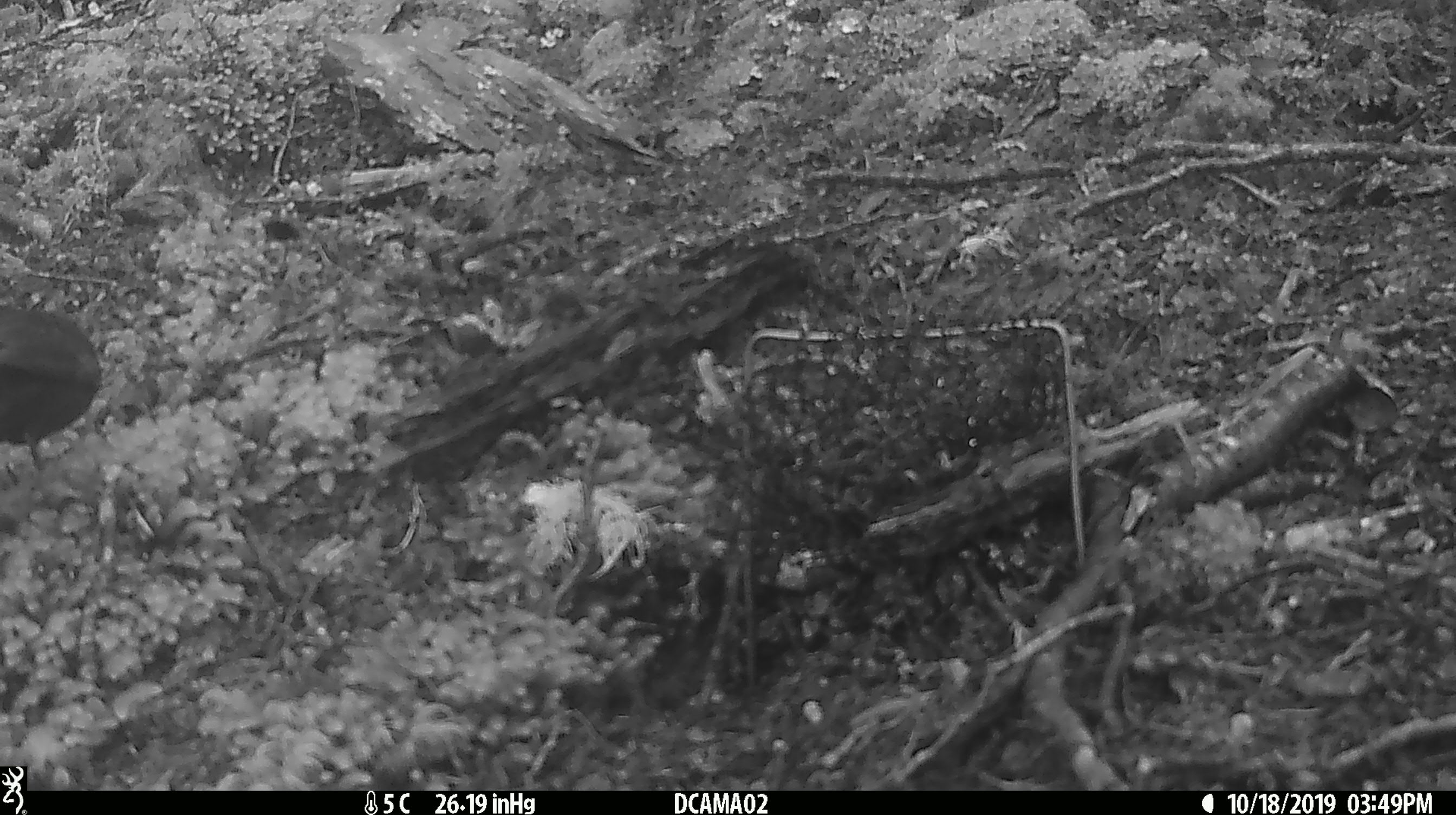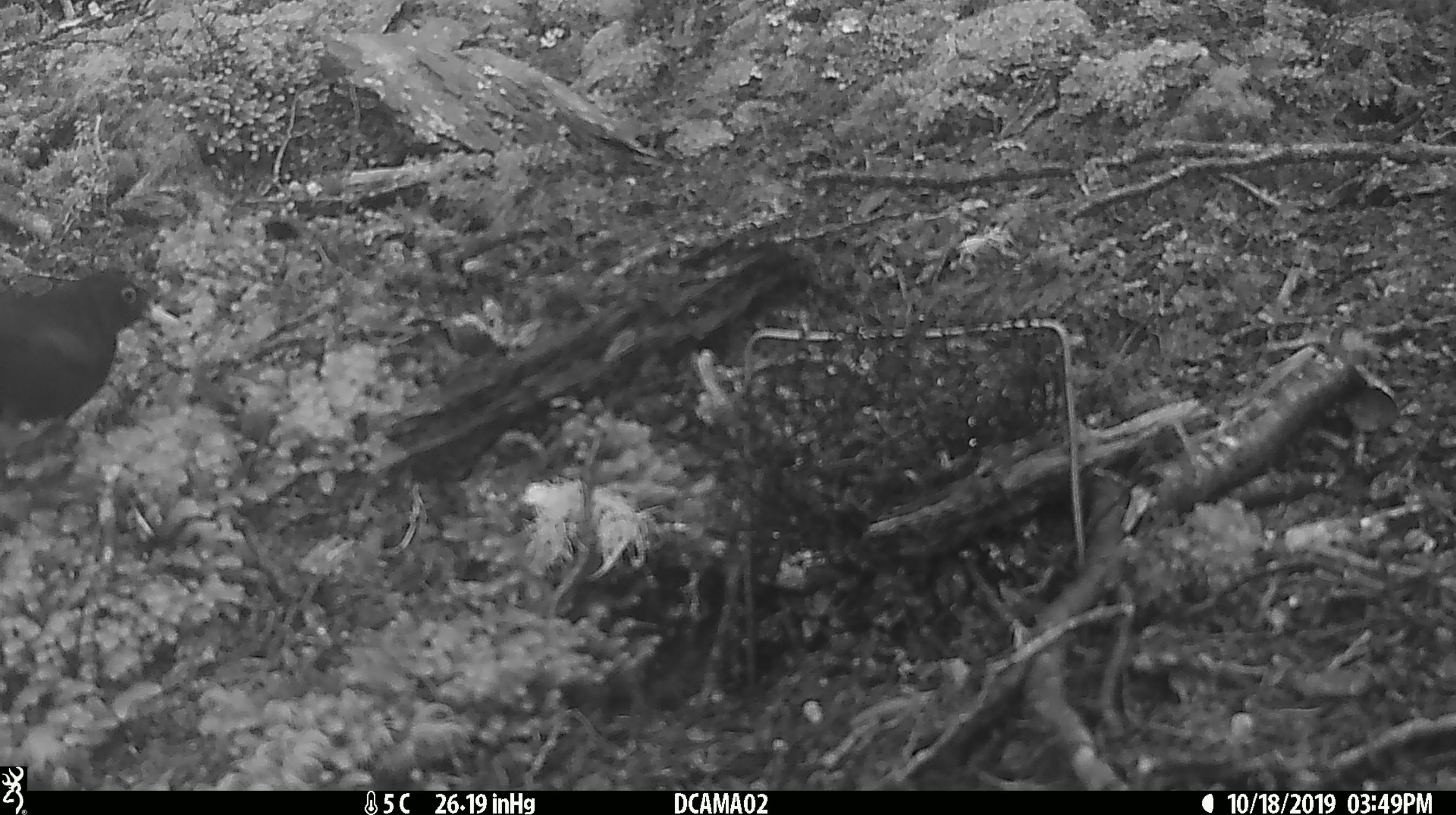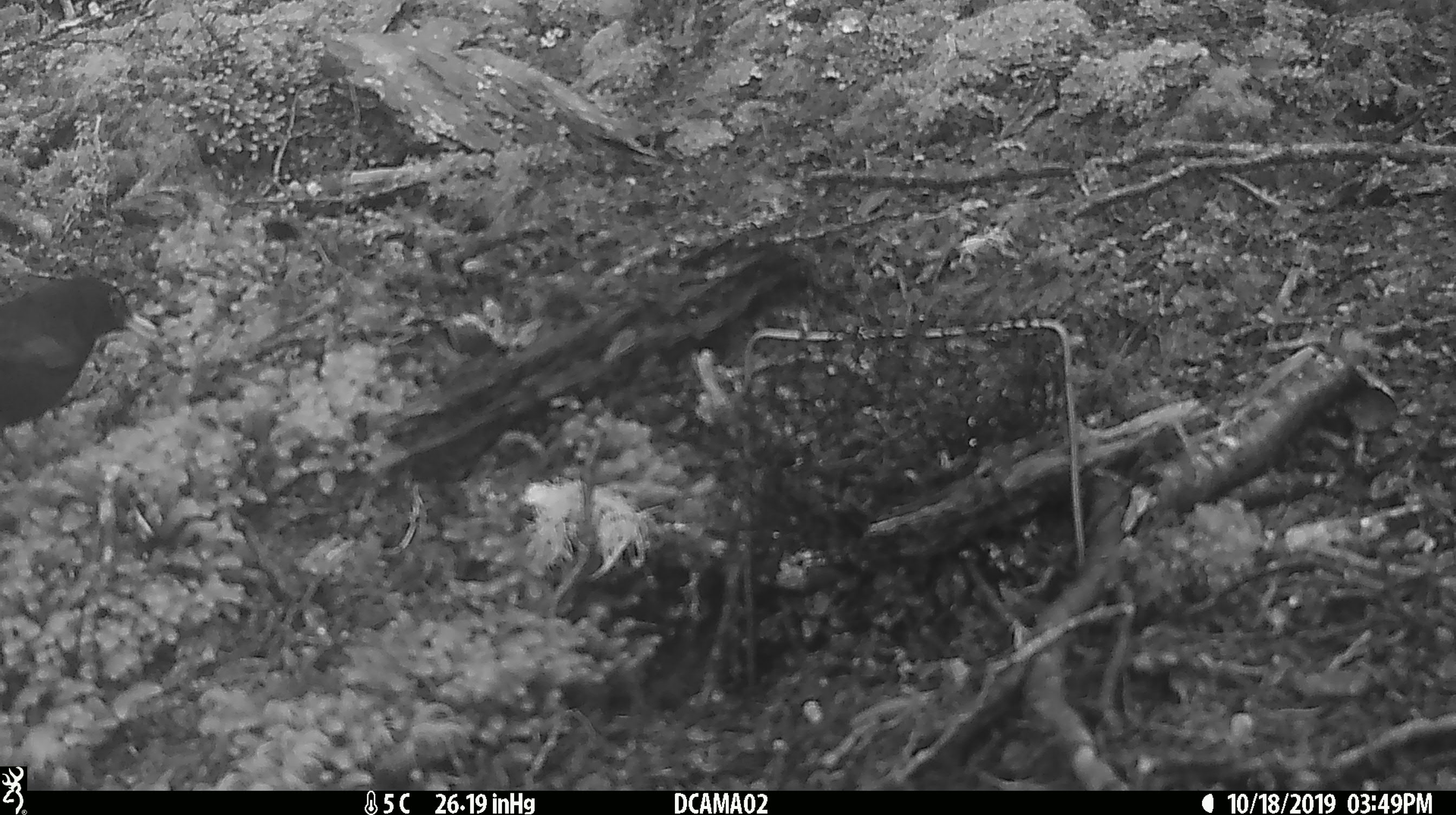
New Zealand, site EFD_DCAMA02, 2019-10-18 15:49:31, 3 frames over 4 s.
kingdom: Animalia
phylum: Chordata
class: Aves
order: Passeriformes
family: Turdidae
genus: Turdus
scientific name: Turdus merula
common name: eurasian blackbird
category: blackbird